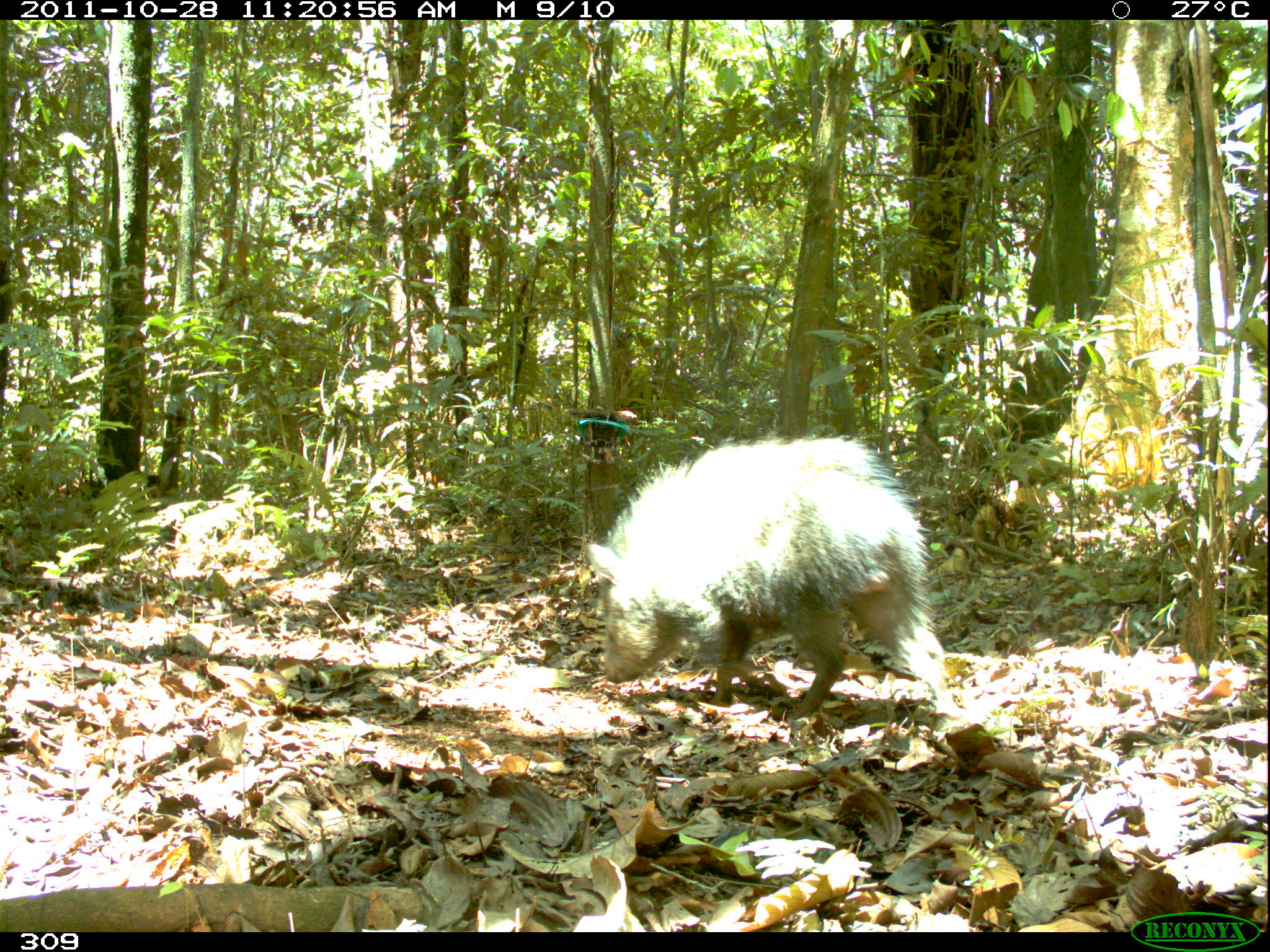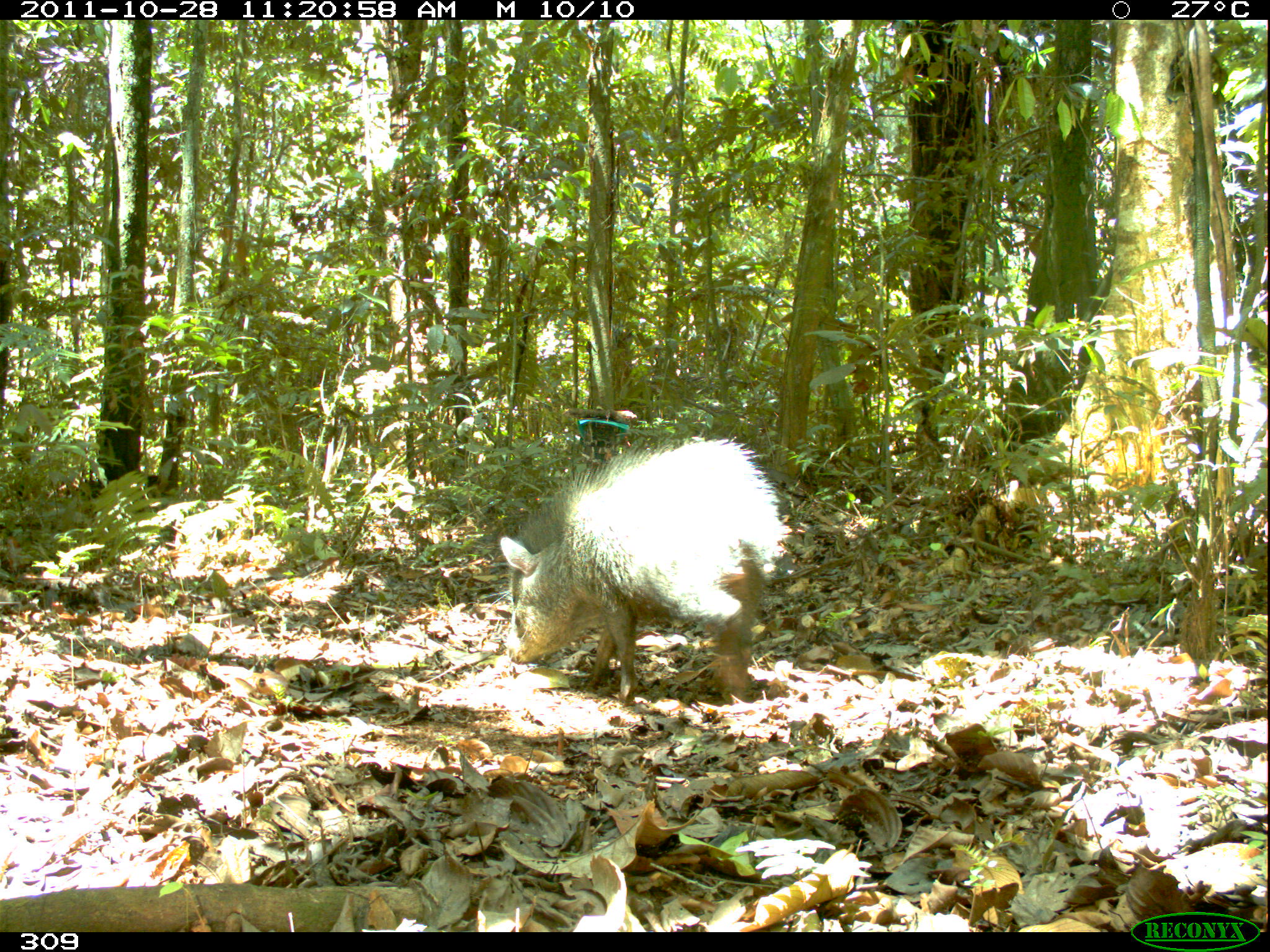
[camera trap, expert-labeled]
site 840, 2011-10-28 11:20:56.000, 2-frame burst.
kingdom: Animalia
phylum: Chordata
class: Mammalia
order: Artiodactyla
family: Tayassuidae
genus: Pecari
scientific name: Pecari tajacu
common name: collared peccary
Pecari tajacu (collared peccary).